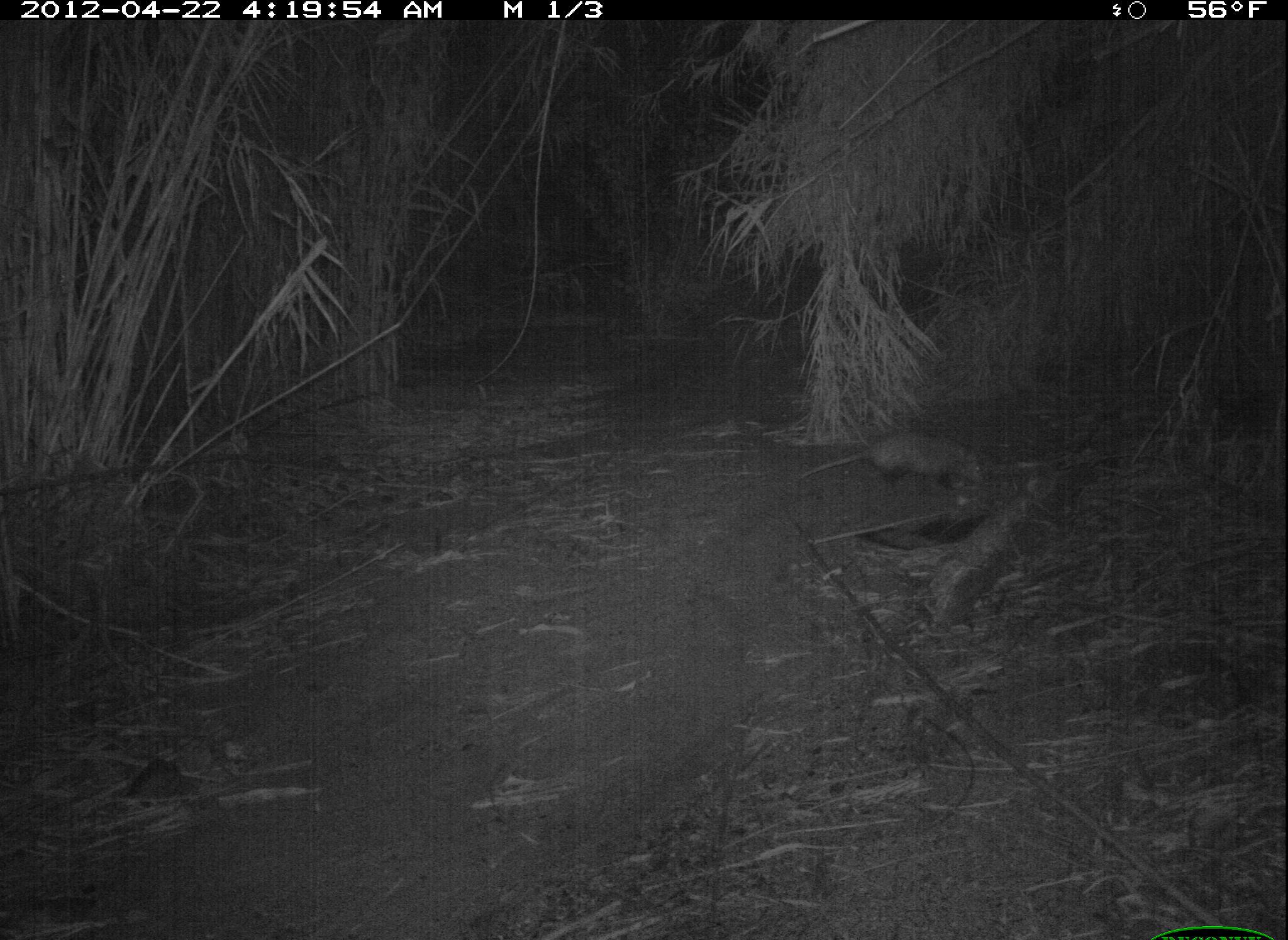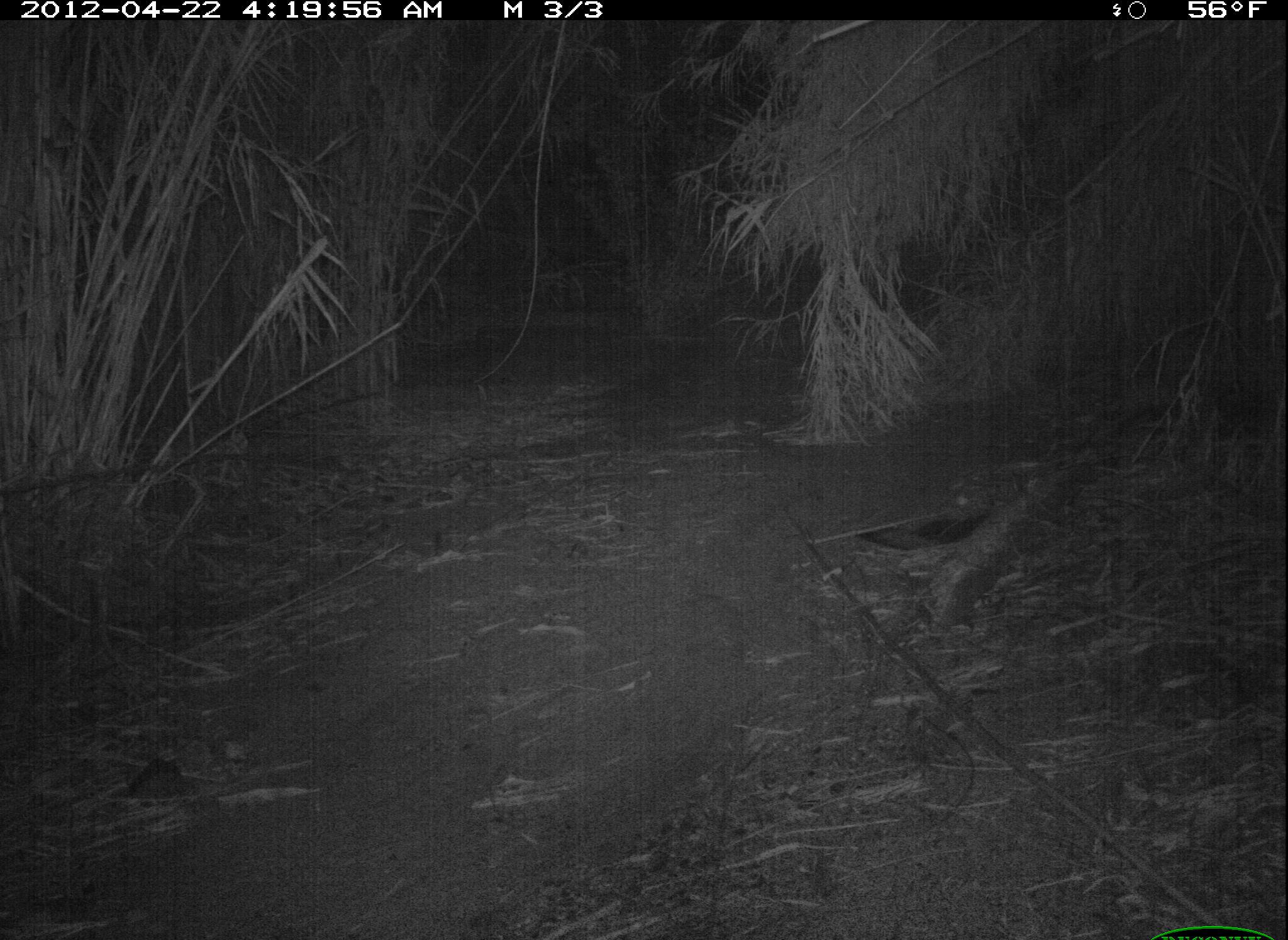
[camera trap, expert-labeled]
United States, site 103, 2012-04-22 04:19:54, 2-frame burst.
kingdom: Animalia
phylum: Chordata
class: Mammalia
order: Didelphimorphia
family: Didelphidae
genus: Didelphis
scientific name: Didelphis virginiana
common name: virginia opossum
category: opossum